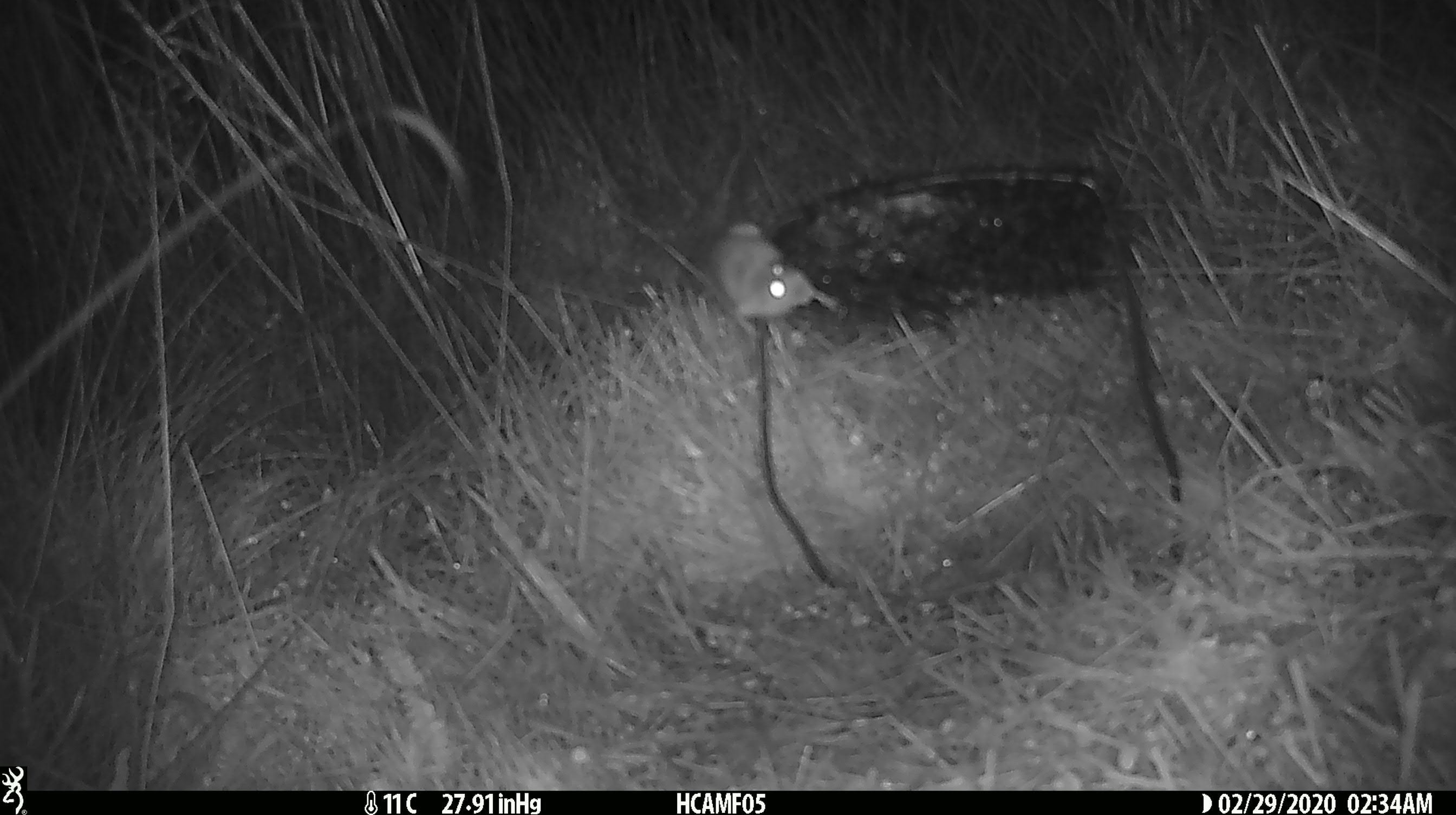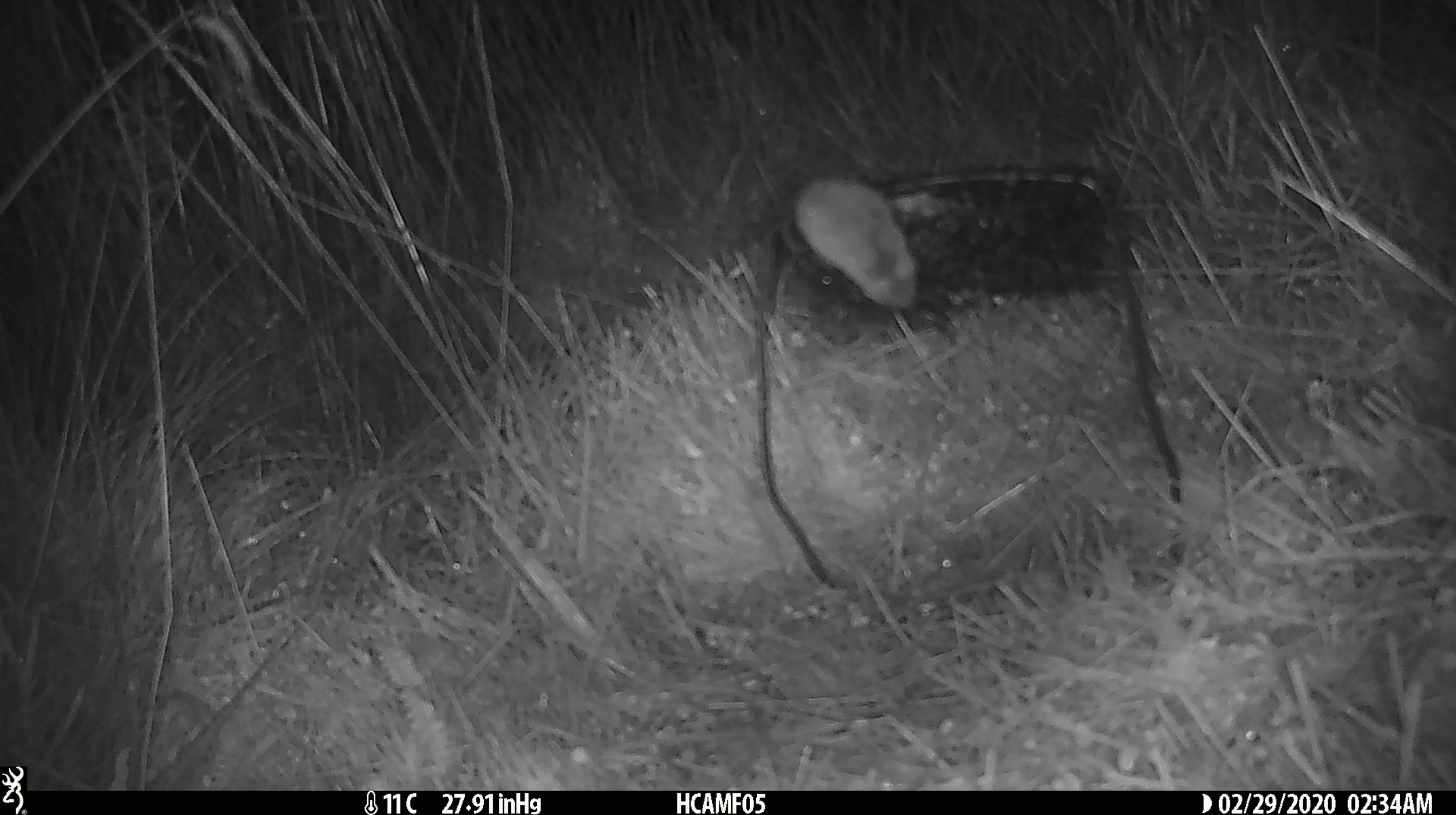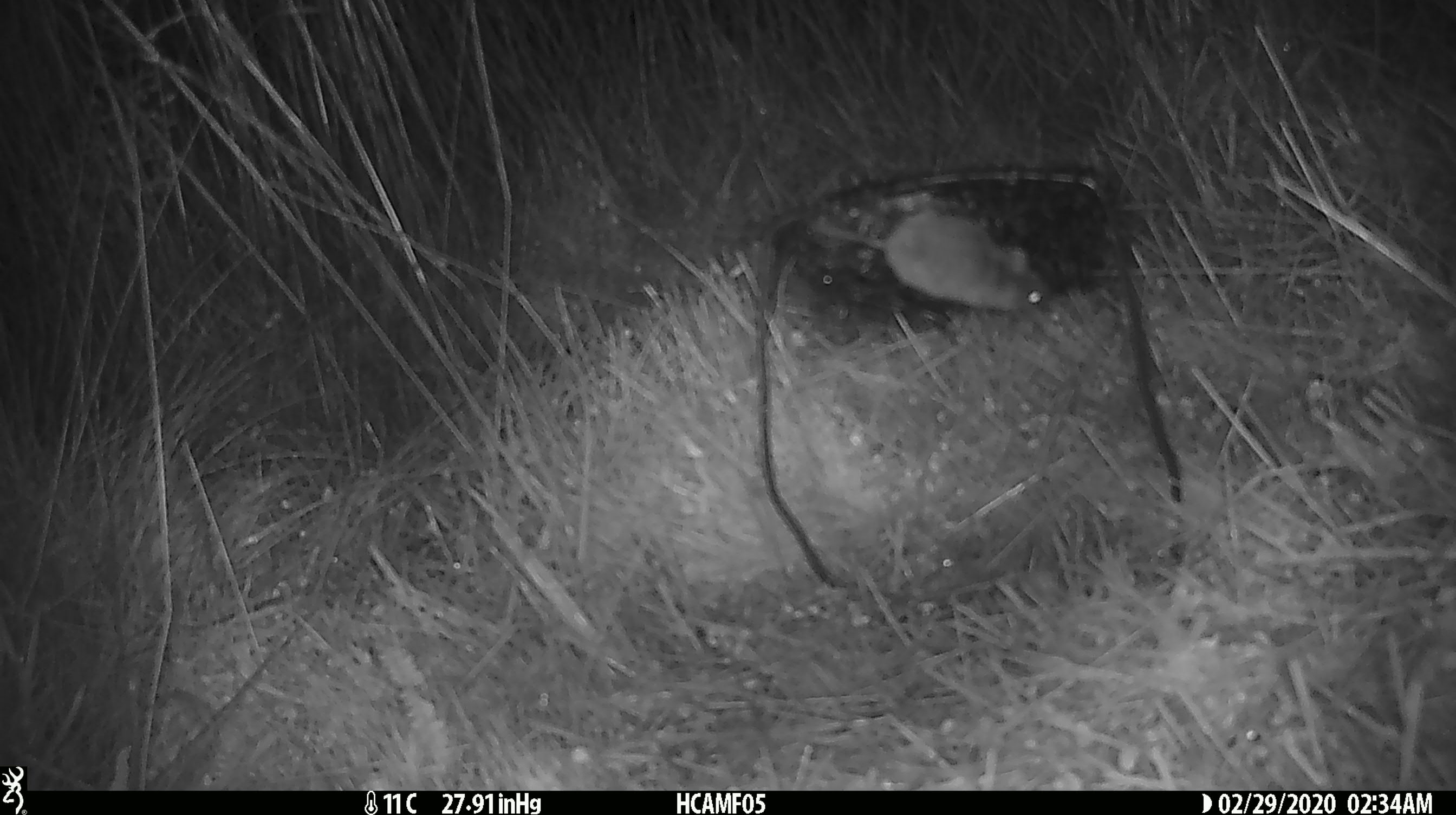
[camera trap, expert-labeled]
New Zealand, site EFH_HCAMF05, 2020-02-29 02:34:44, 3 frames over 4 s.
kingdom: Animalia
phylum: Chordata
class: Mammalia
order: Rodentia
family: Muridae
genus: Mus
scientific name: Mus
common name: mouse